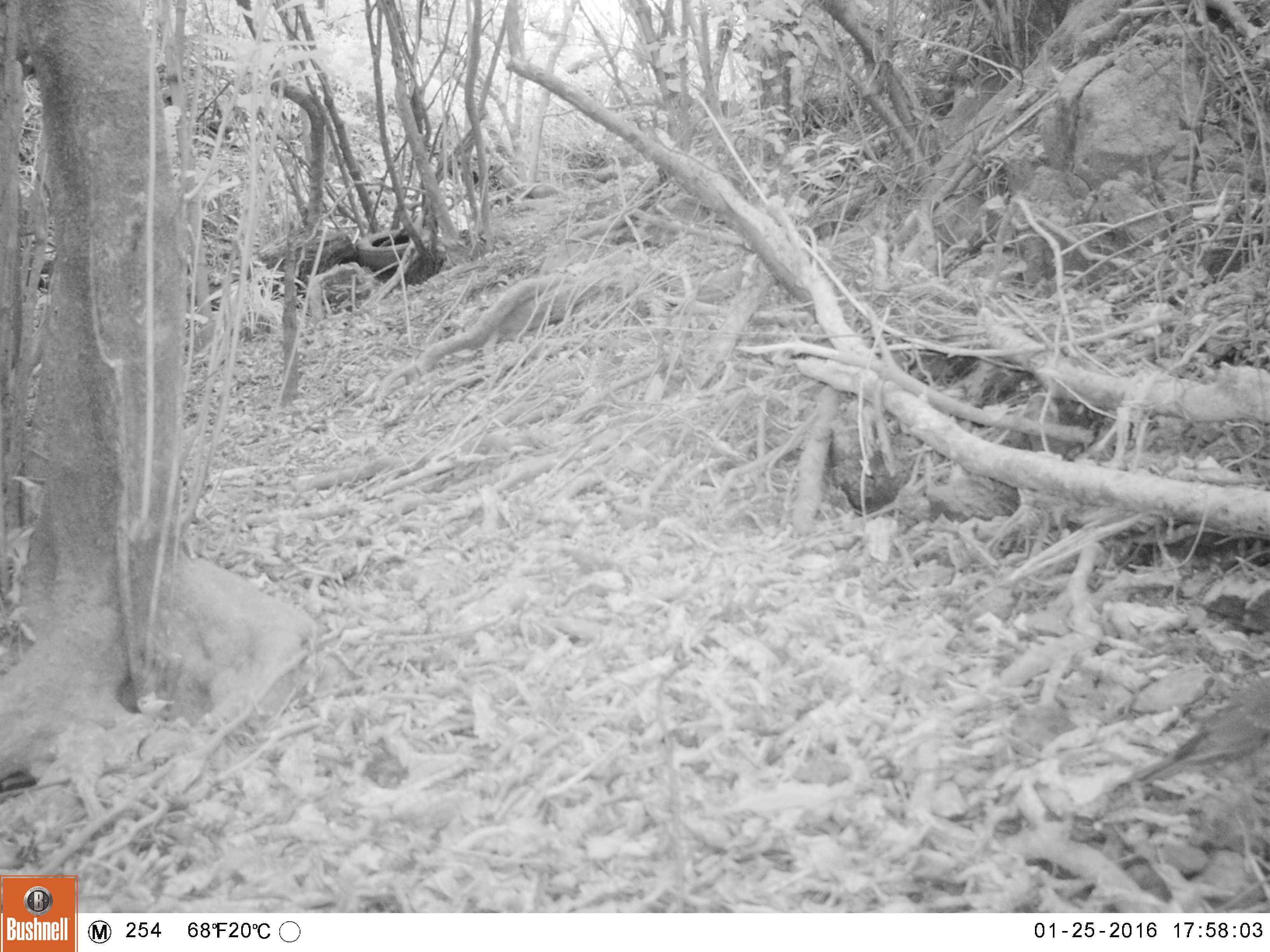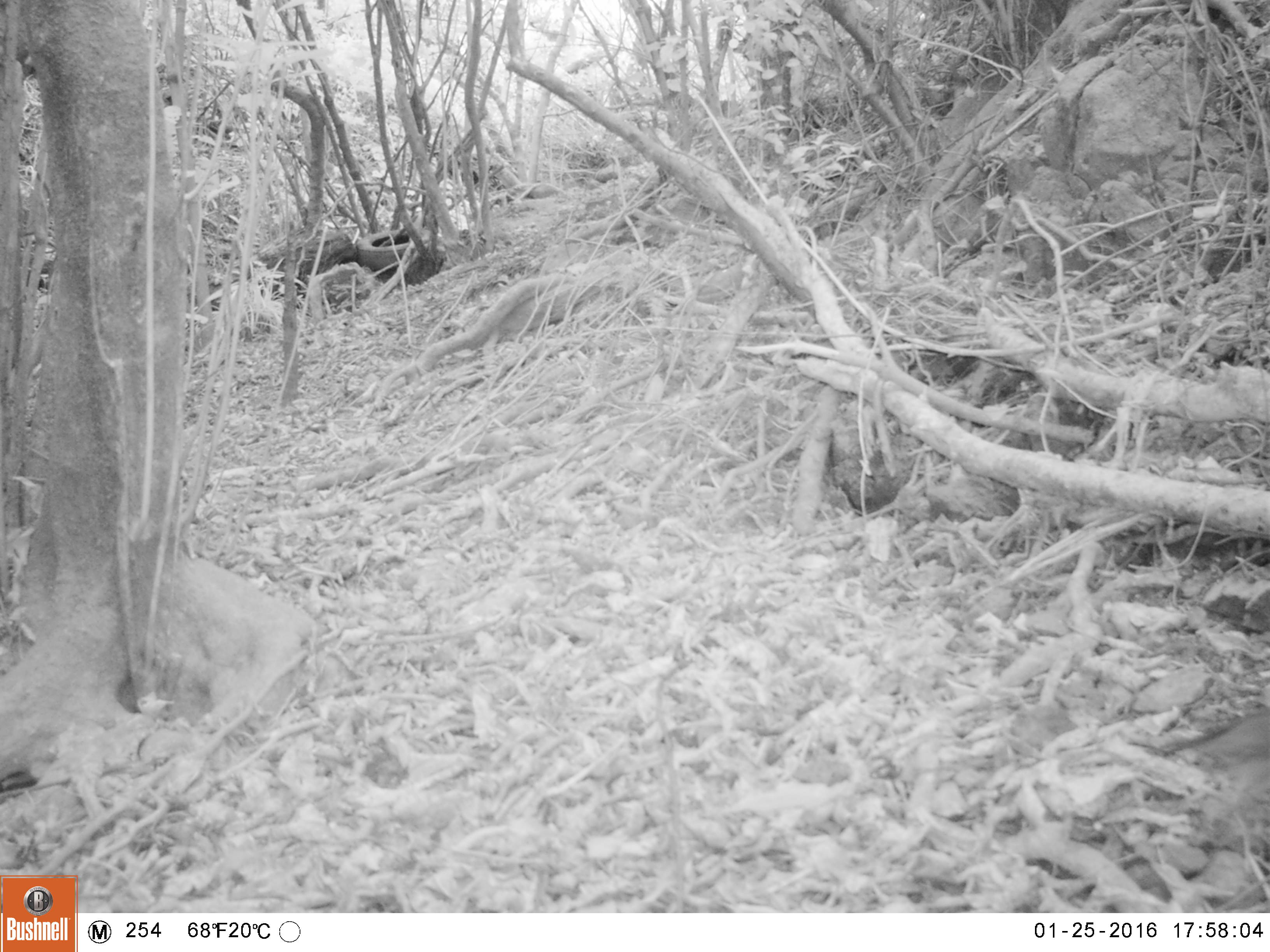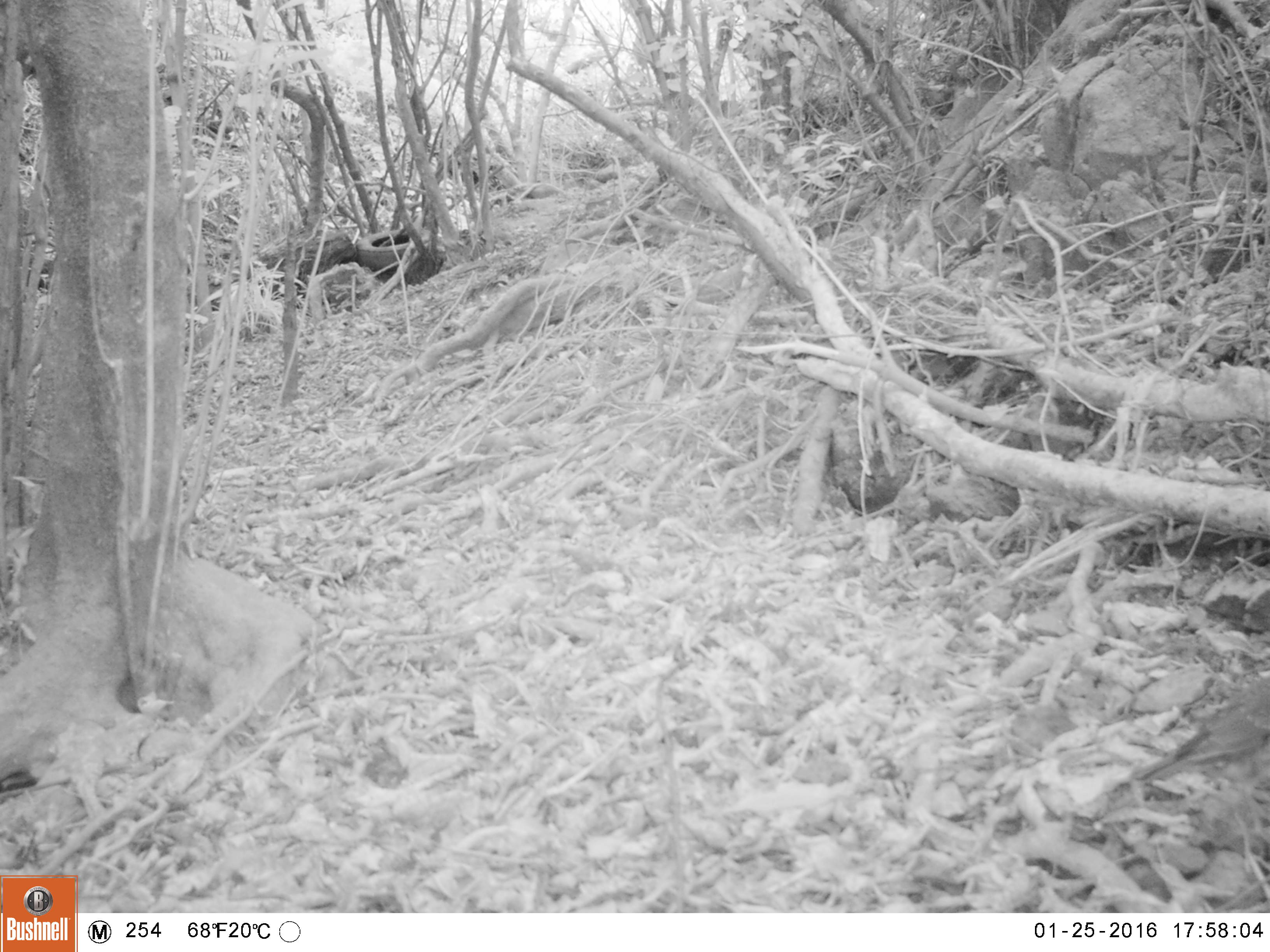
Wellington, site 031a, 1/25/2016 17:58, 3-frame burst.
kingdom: Animalia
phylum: Chordata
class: Aves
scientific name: Aves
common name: bird